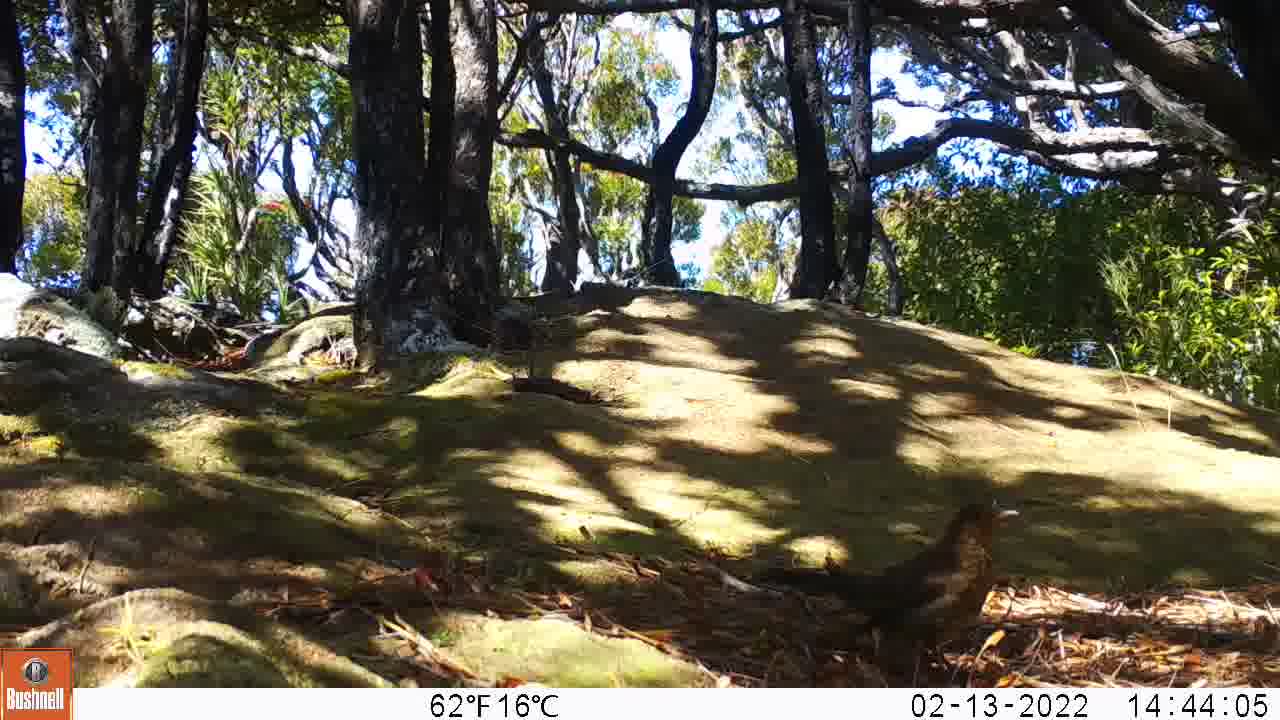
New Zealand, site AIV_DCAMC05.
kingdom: Animalia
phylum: Chordata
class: Aves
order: Passeriformes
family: Turdidae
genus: Turdus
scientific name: Turdus merula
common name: eurasian blackbird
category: blackbird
Blackbird (eurasian blackbird) (Turdus merula).